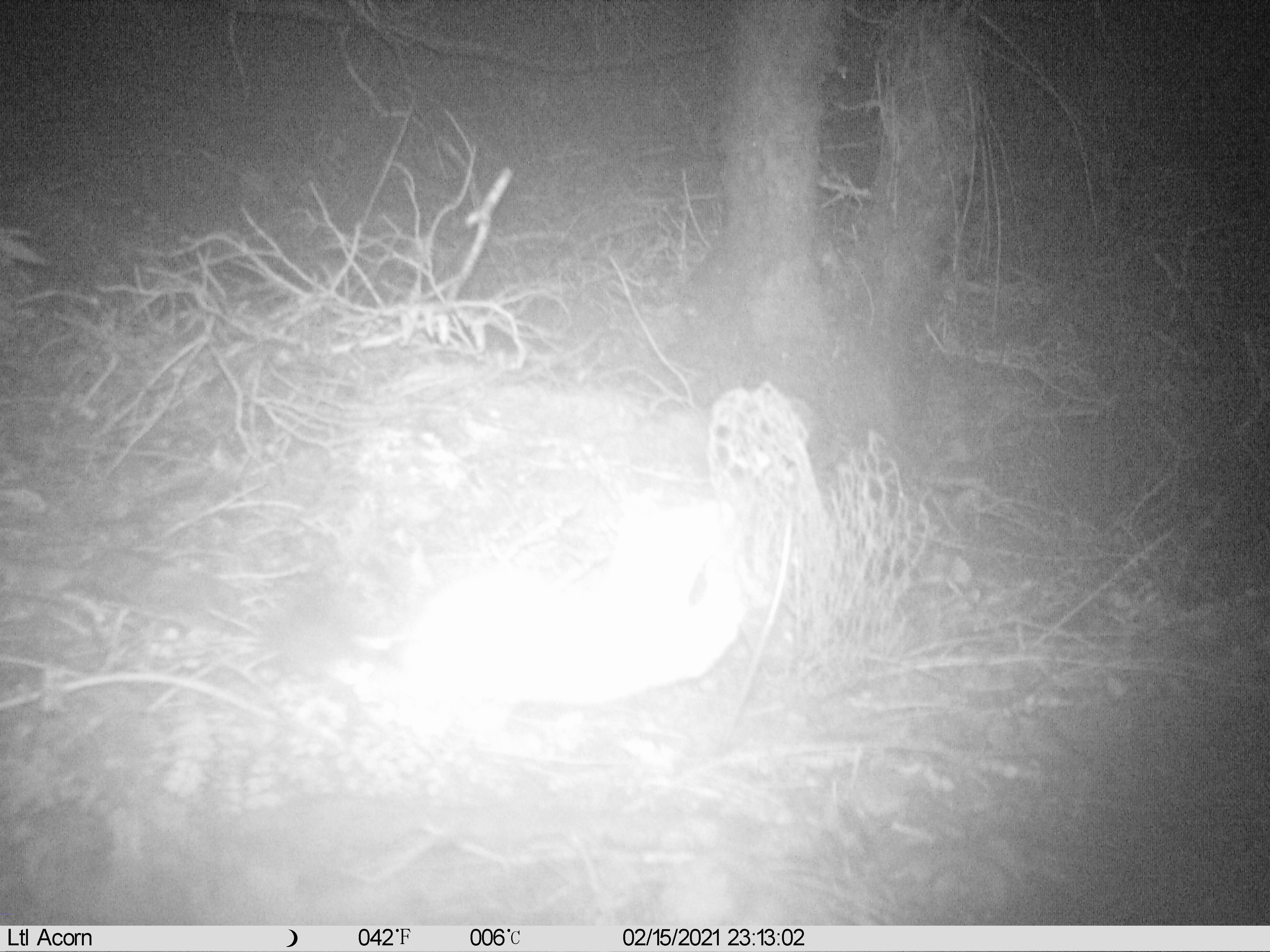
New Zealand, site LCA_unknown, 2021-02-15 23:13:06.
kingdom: Animalia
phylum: Chordata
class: Mammalia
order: Carnivora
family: Mustelidae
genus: Mustela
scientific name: Mustela erminea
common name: stoat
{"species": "stoat (Mustela erminea)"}